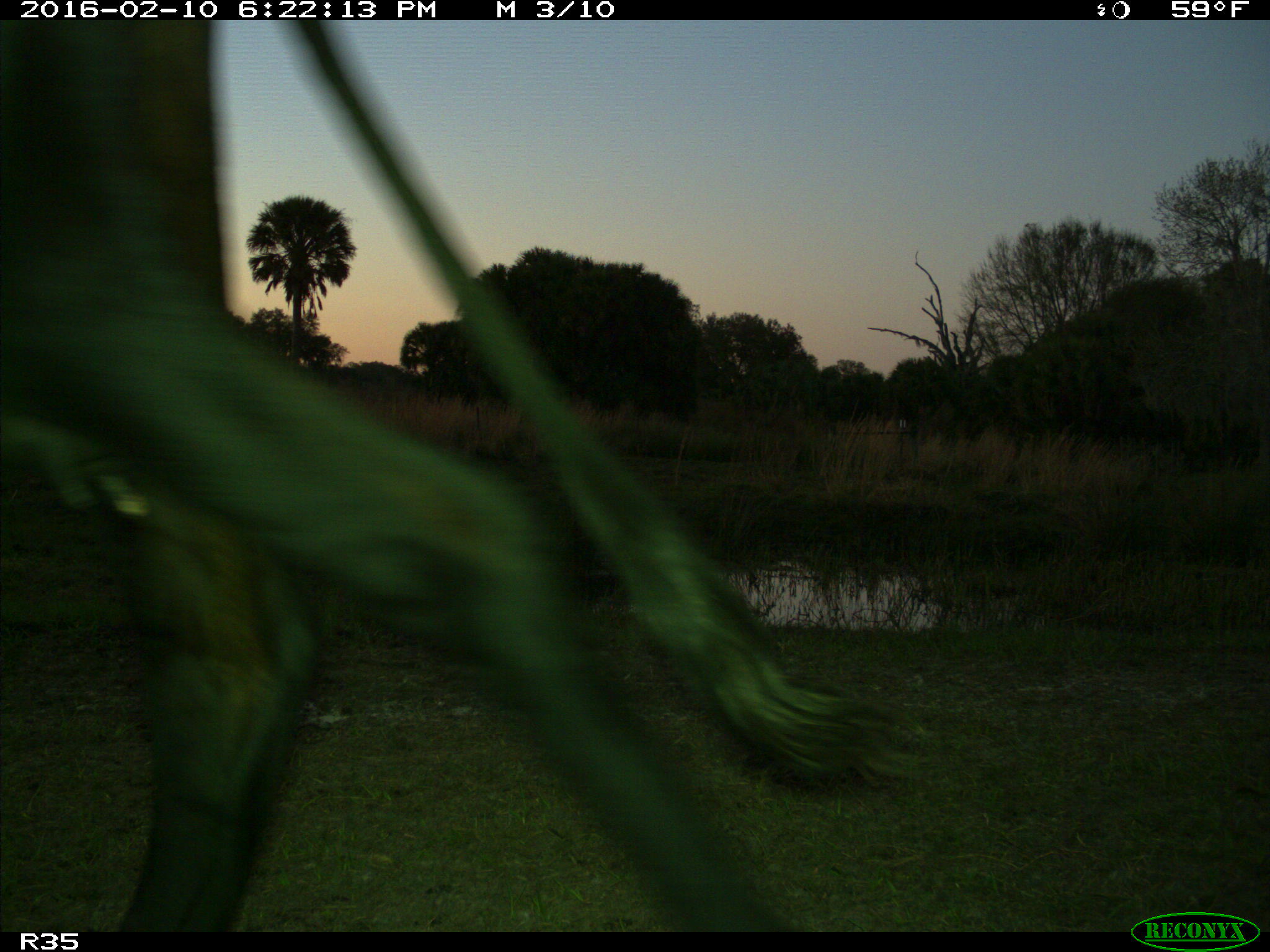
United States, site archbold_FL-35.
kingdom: Animalia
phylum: Chordata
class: Mammalia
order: Artiodactyla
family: Bovidae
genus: Bos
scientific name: Bos taurus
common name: domestic cow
Bos taurus (domestic cow).